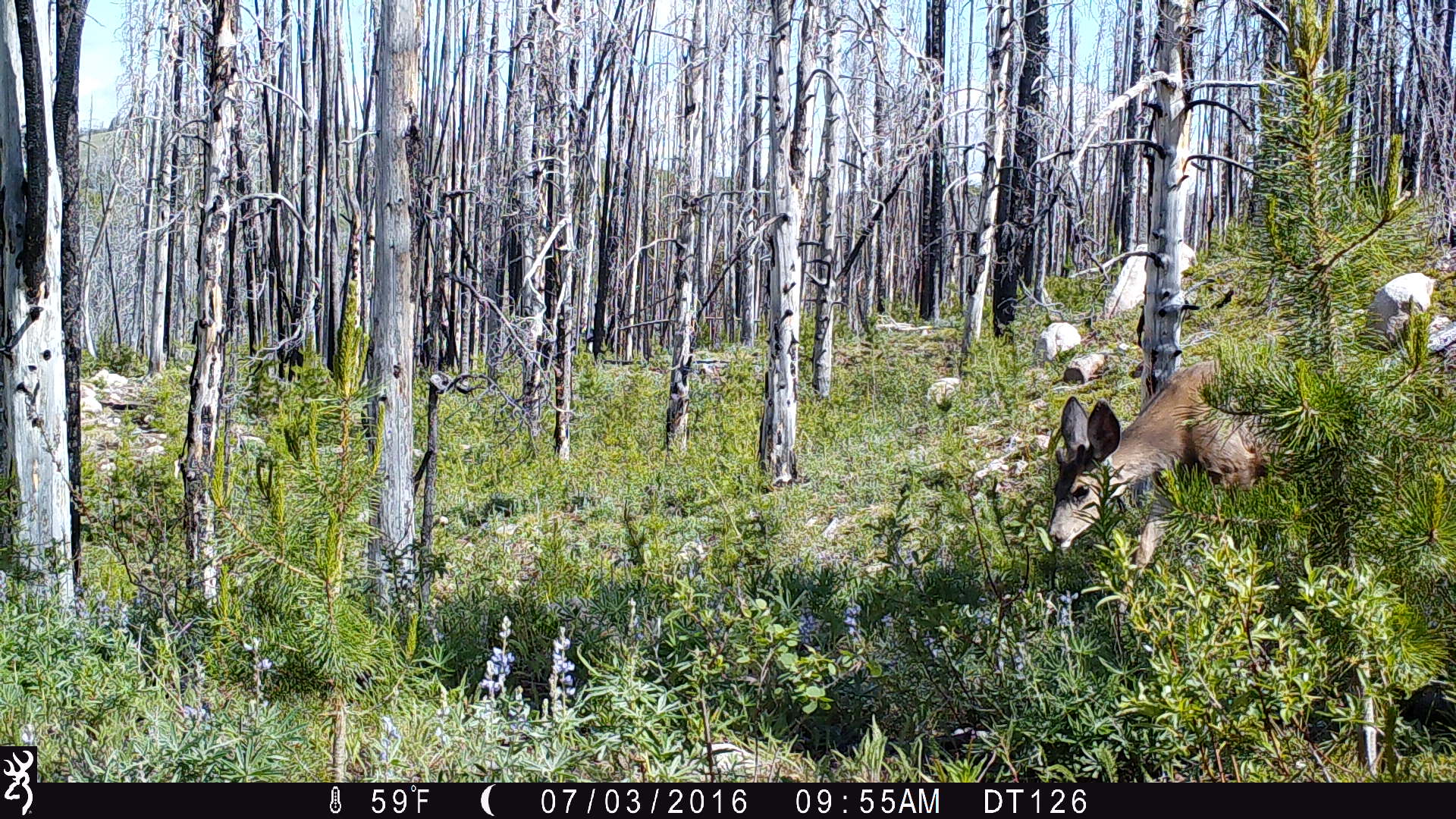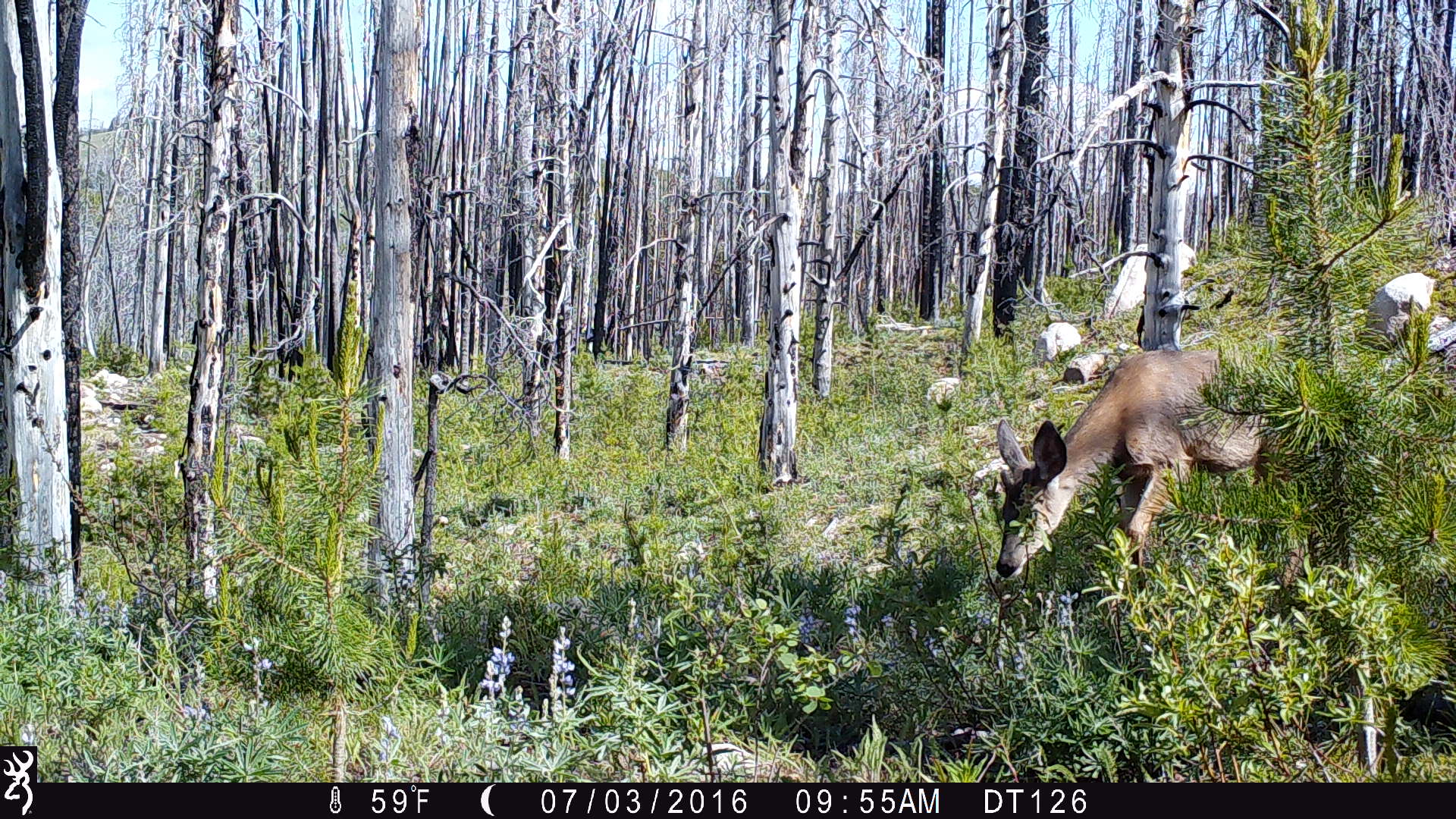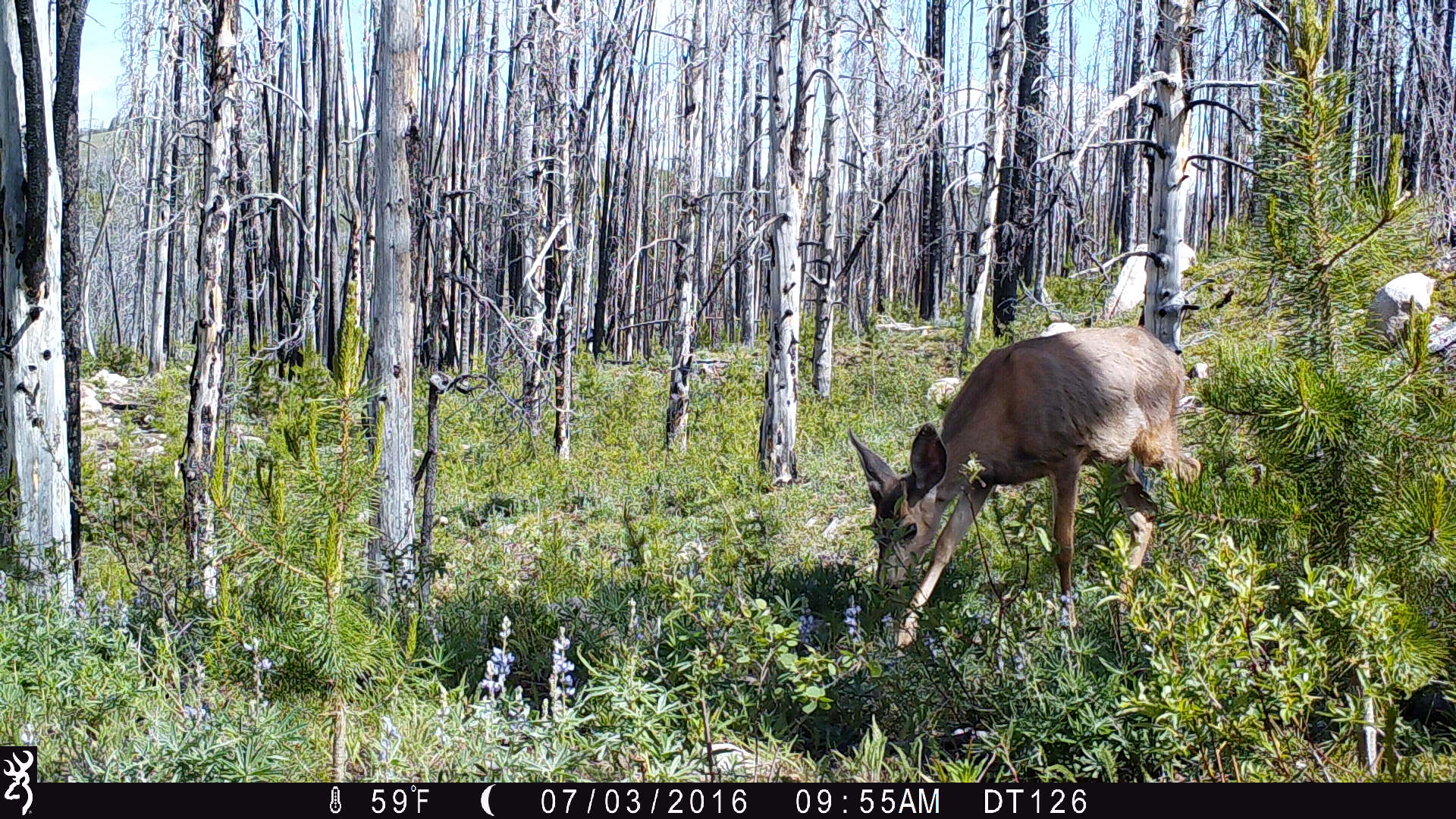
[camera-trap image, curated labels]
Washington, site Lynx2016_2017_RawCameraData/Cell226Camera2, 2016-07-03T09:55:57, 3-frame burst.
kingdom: Animalia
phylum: Chordata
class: Mammalia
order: Artiodactyla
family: Cervidae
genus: Odocoileus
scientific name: Odocoileus hemionus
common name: mule deer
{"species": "Odocoileus hemionus (mule deer)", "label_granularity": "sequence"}